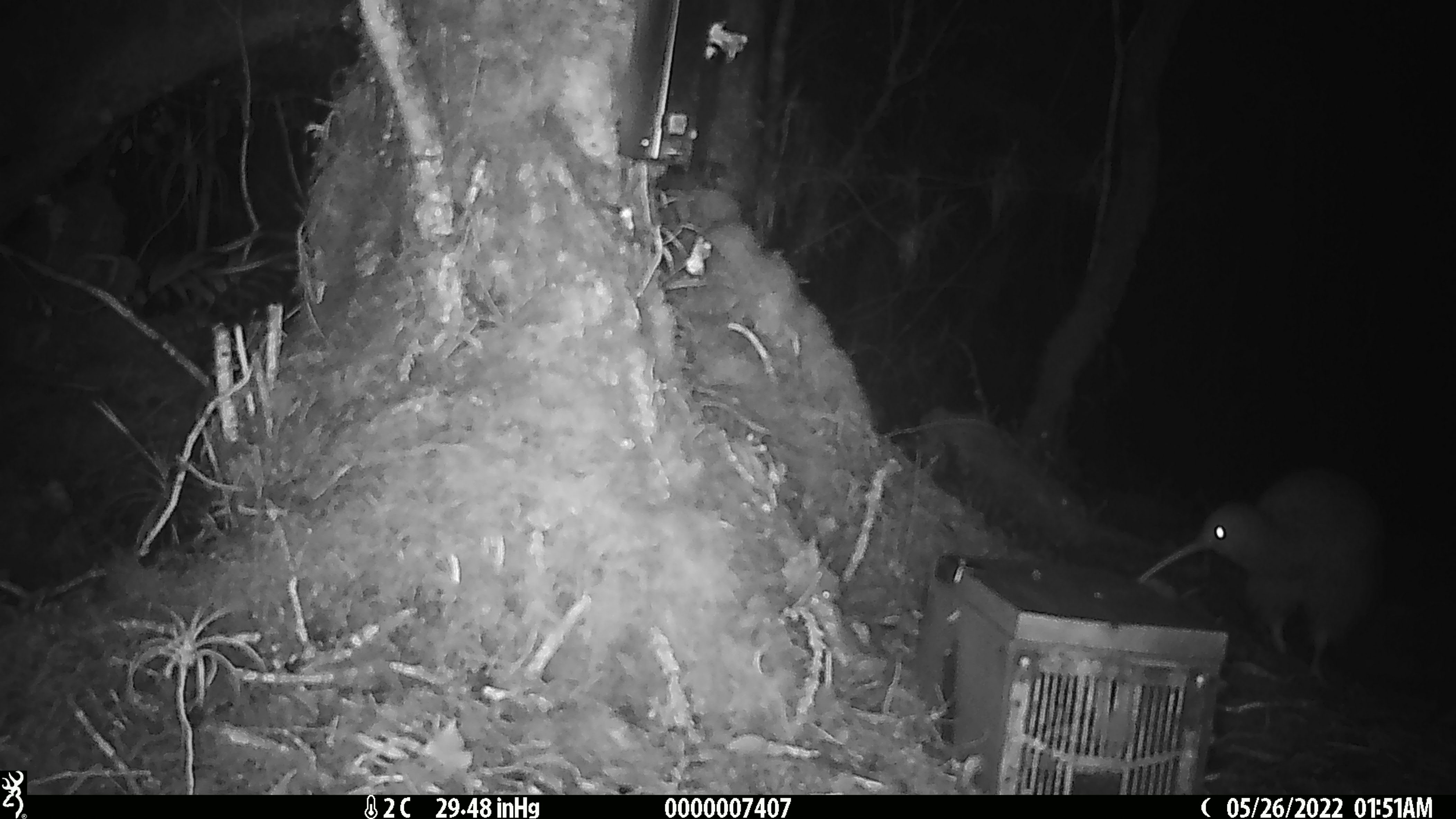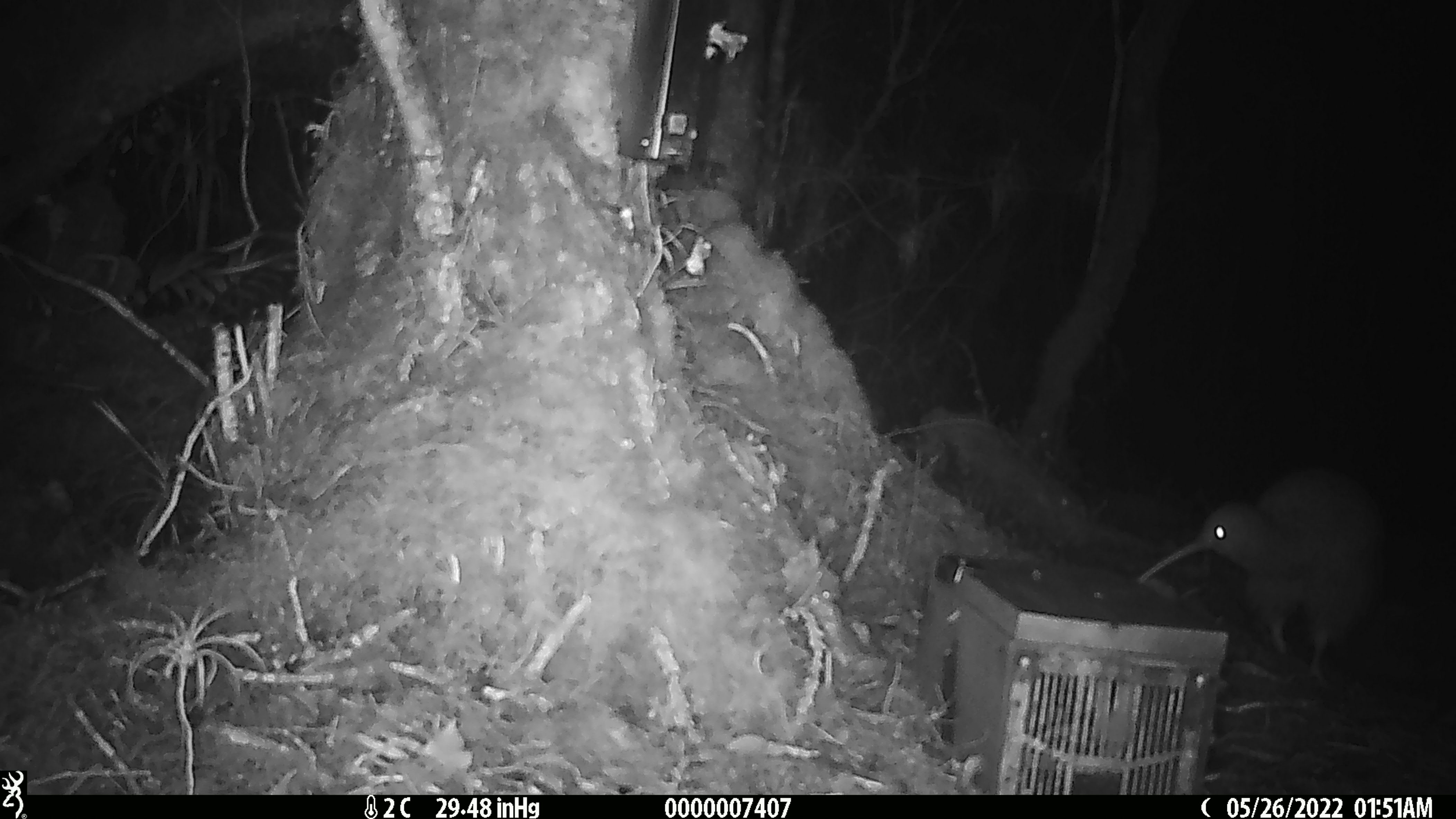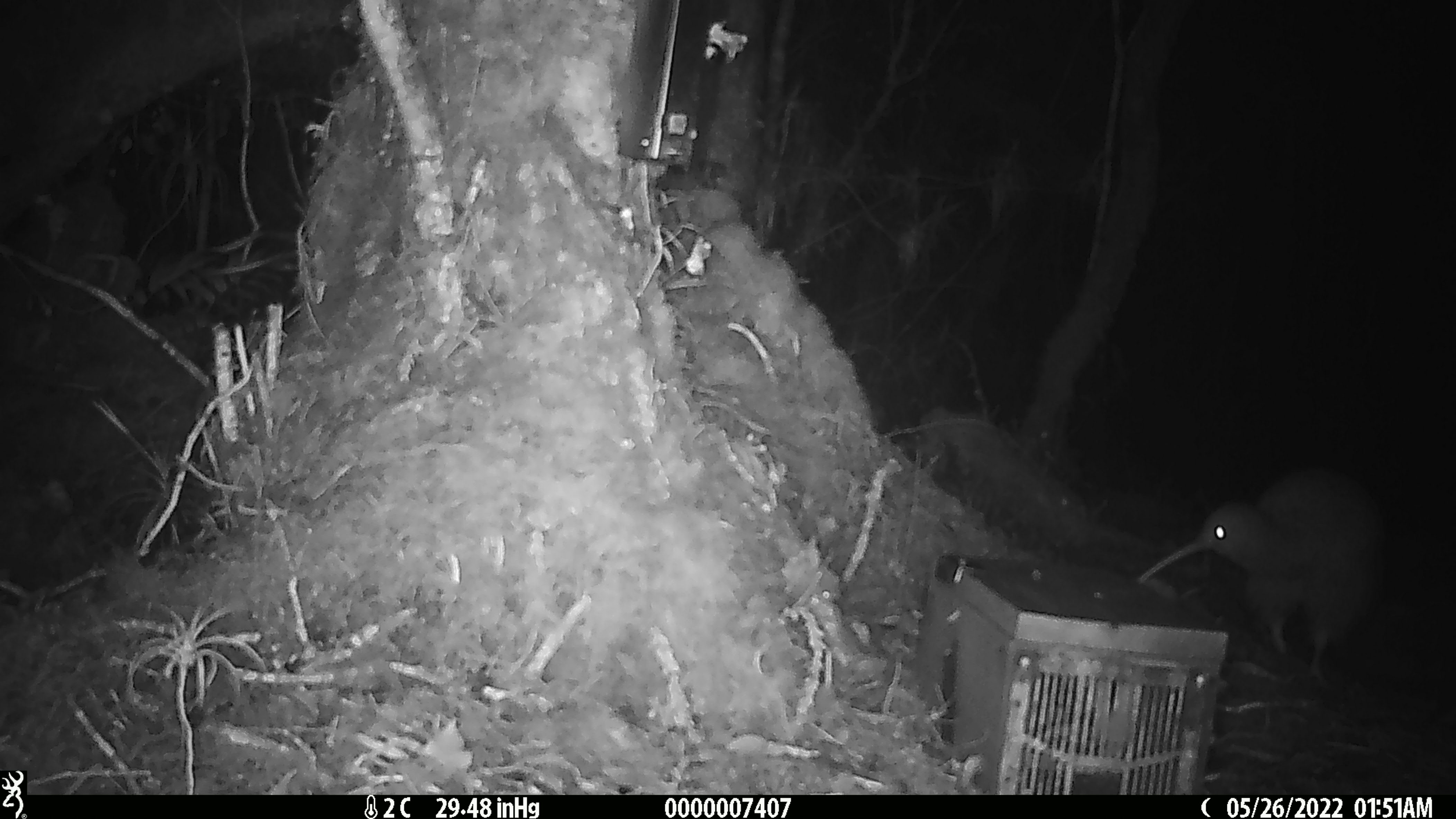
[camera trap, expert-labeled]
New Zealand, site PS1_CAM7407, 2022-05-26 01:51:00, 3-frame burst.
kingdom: Animalia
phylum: Chordata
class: Aves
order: Apterygiformes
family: Apterygidae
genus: Apteryx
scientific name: Apteryx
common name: kiwi